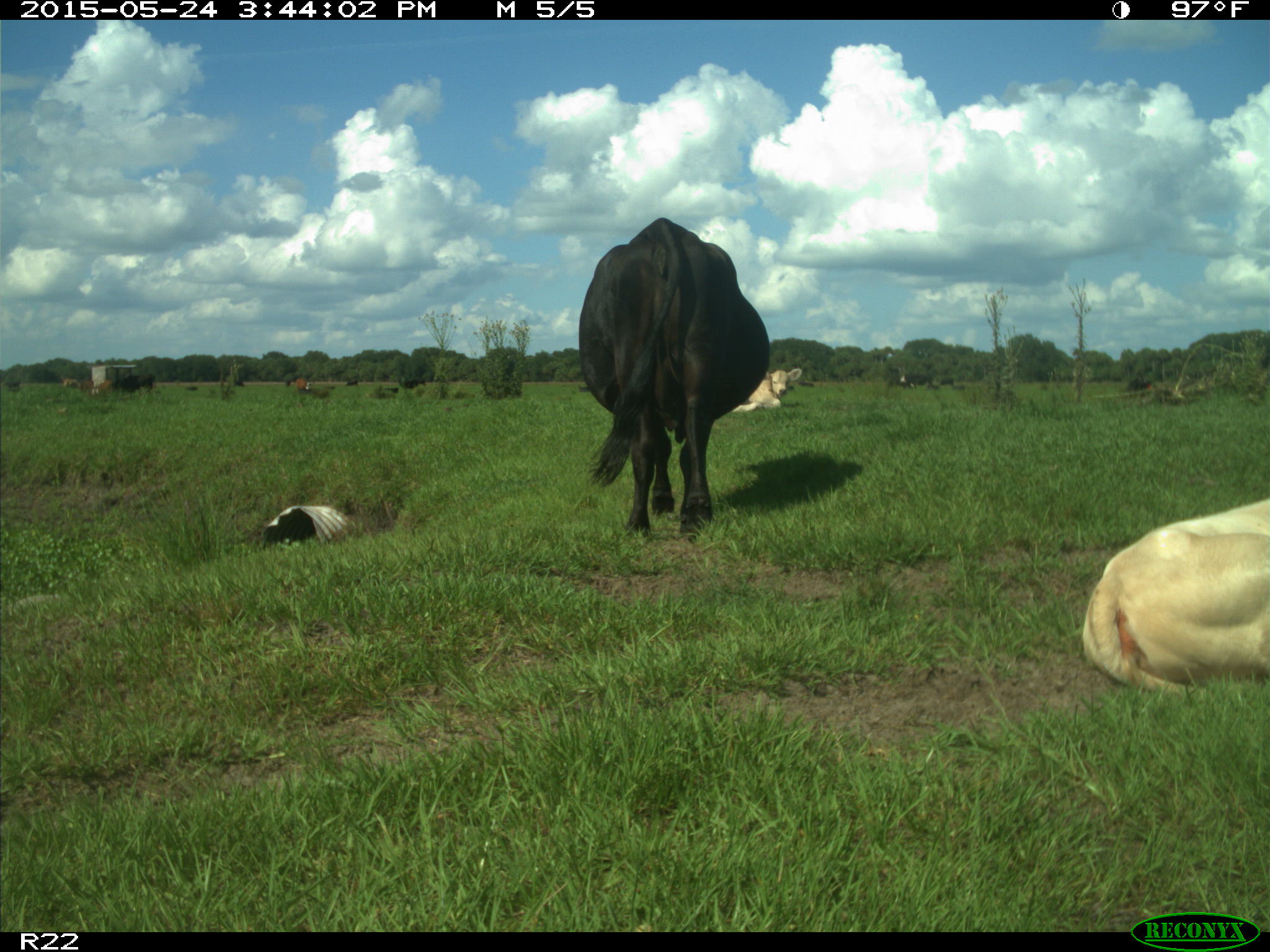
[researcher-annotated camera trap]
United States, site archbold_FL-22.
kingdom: Animalia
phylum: Chordata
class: Mammalia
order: Artiodactyla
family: Bovidae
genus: Bos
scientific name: Bos taurus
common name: domestic cow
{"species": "Bos taurus (domestic cow)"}